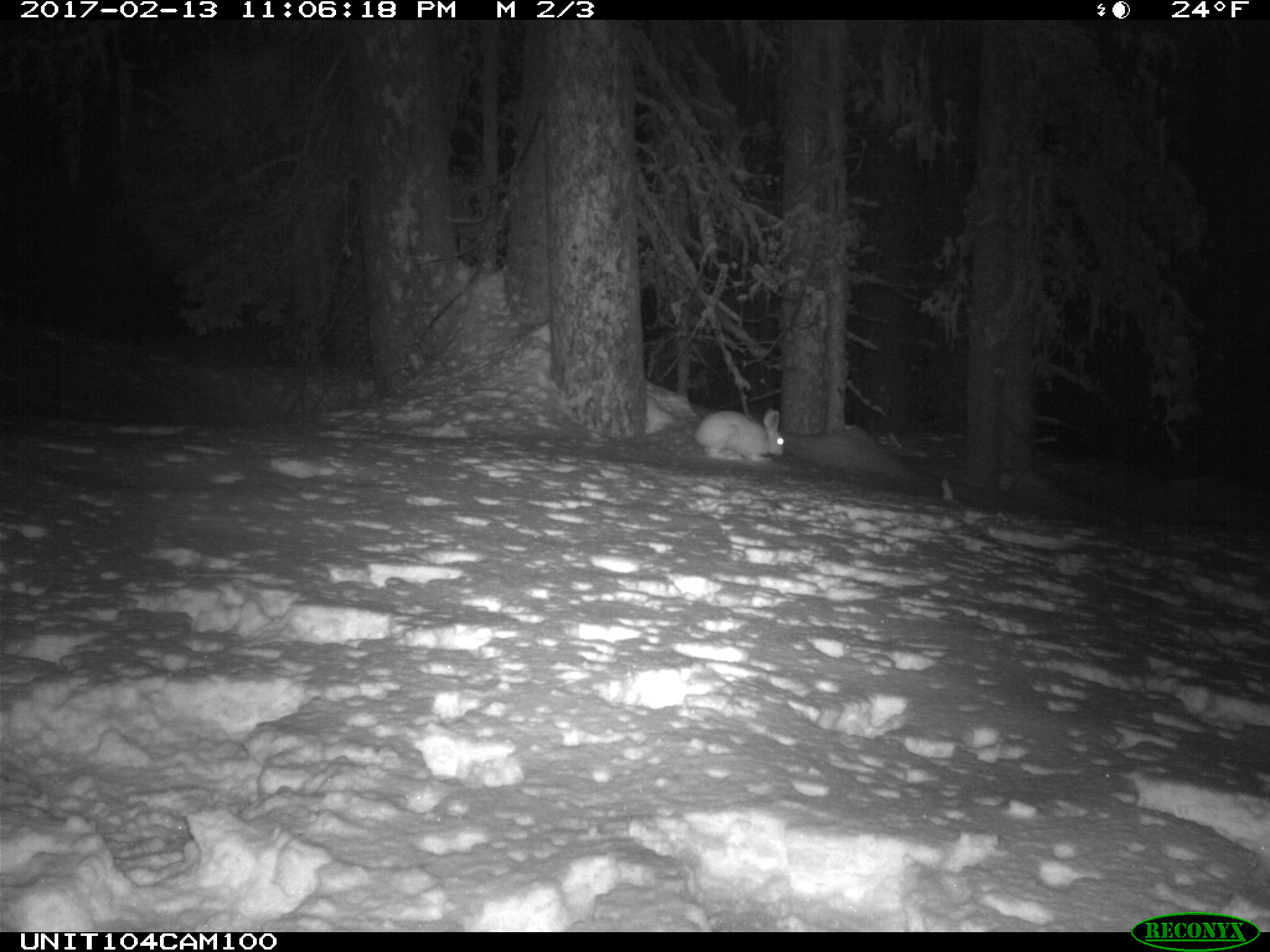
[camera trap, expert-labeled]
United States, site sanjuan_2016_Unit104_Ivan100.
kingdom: Animalia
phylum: Chordata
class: Mammalia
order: Lagomorpha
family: Leporidae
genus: Lepus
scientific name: Lepus americanus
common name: snowshoe hare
Lepus americanus (snowshoe hare).